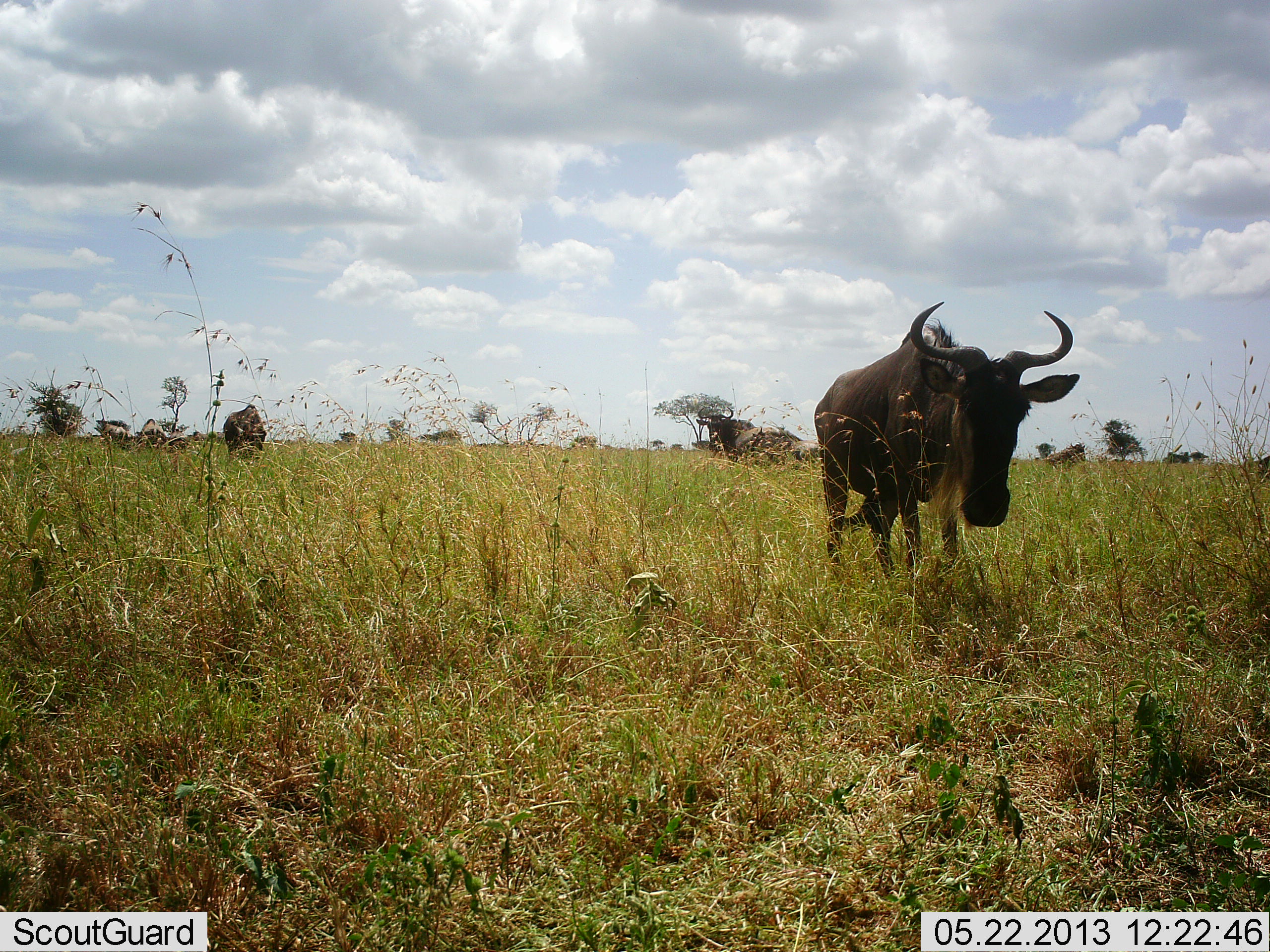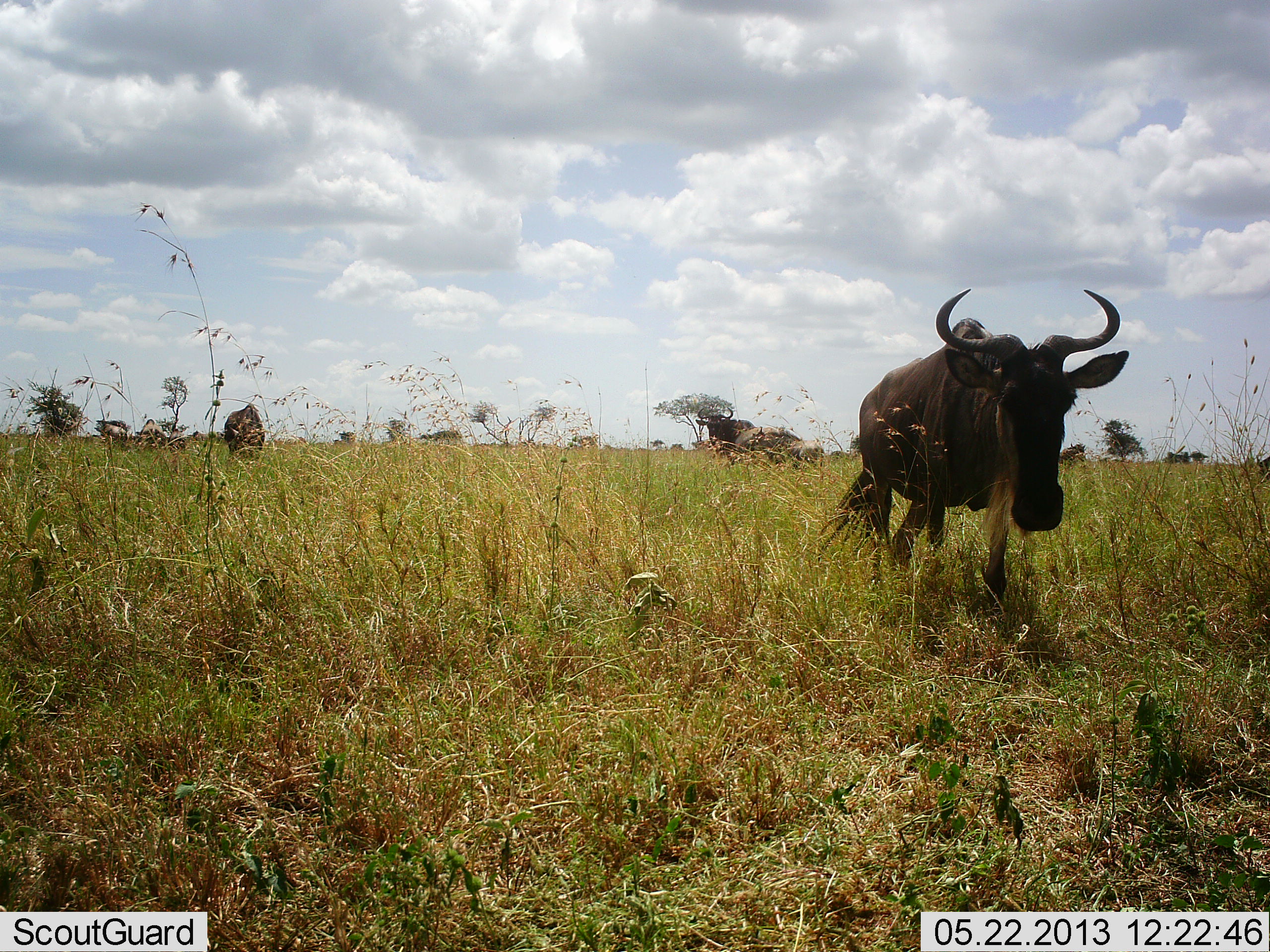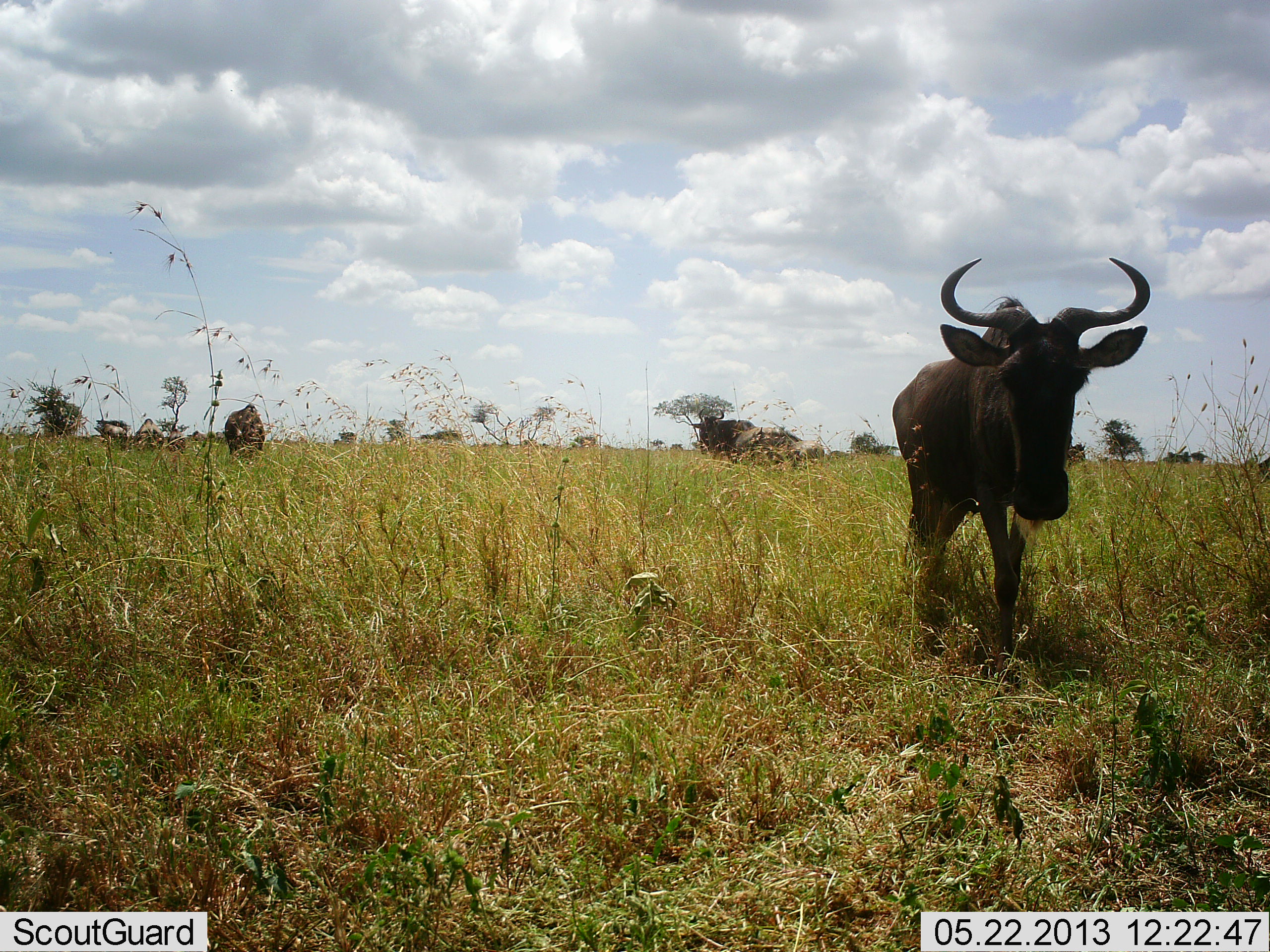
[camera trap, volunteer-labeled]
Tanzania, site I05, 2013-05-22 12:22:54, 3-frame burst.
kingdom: Animalia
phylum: Chordata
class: Mammalia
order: Artiodactyla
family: Bovidae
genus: Connochaetes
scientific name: Connochaetes taurinus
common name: blue wildebeest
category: wildebeest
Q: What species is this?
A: Wildebeest (blue wildebeest) (Connochaetes taurinus).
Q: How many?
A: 3.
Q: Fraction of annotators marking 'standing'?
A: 66%.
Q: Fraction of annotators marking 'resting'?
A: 9%.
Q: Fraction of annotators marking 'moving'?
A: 88%.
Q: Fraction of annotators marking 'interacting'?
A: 0%.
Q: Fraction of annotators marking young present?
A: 0%.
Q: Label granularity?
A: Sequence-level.